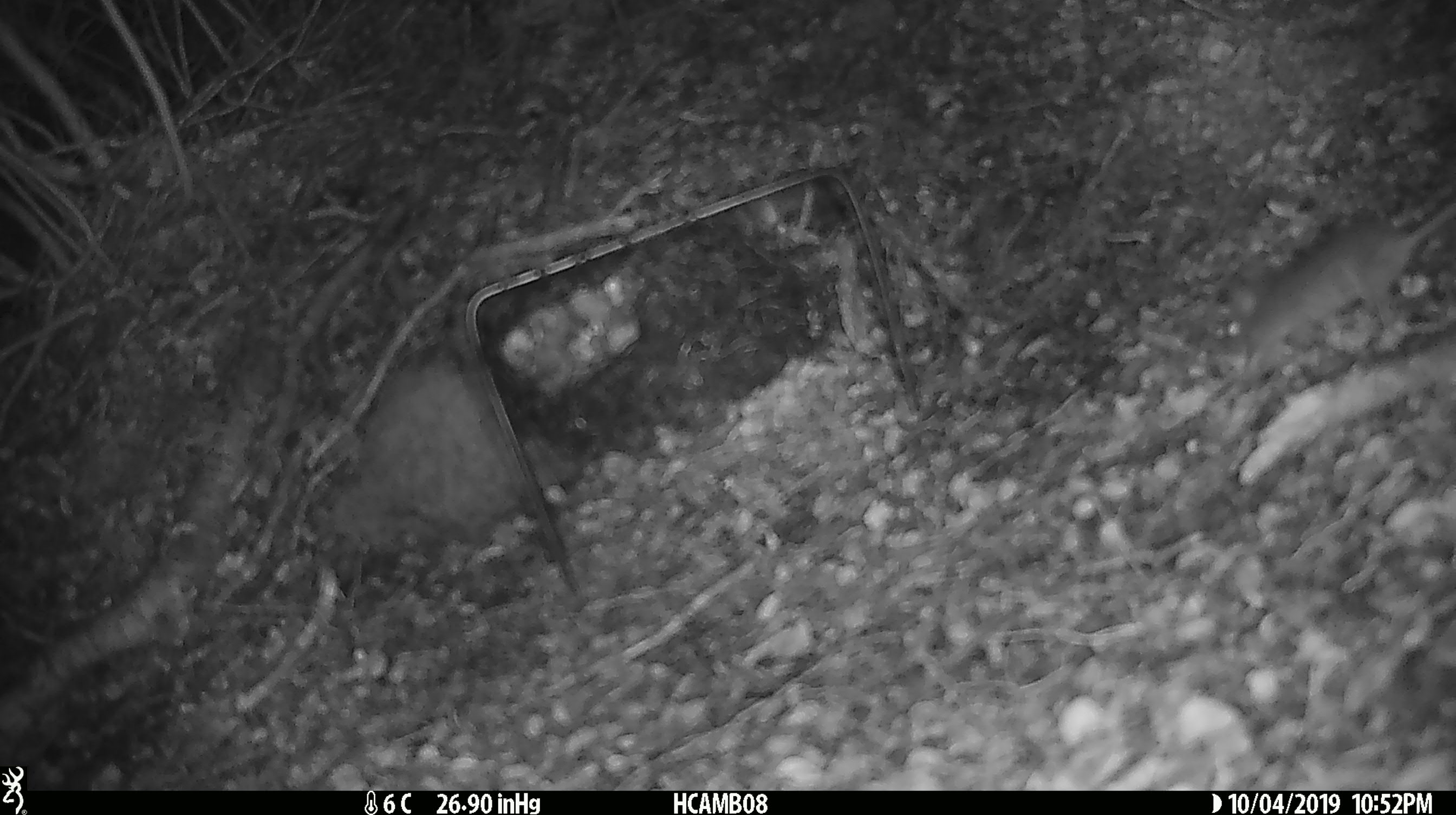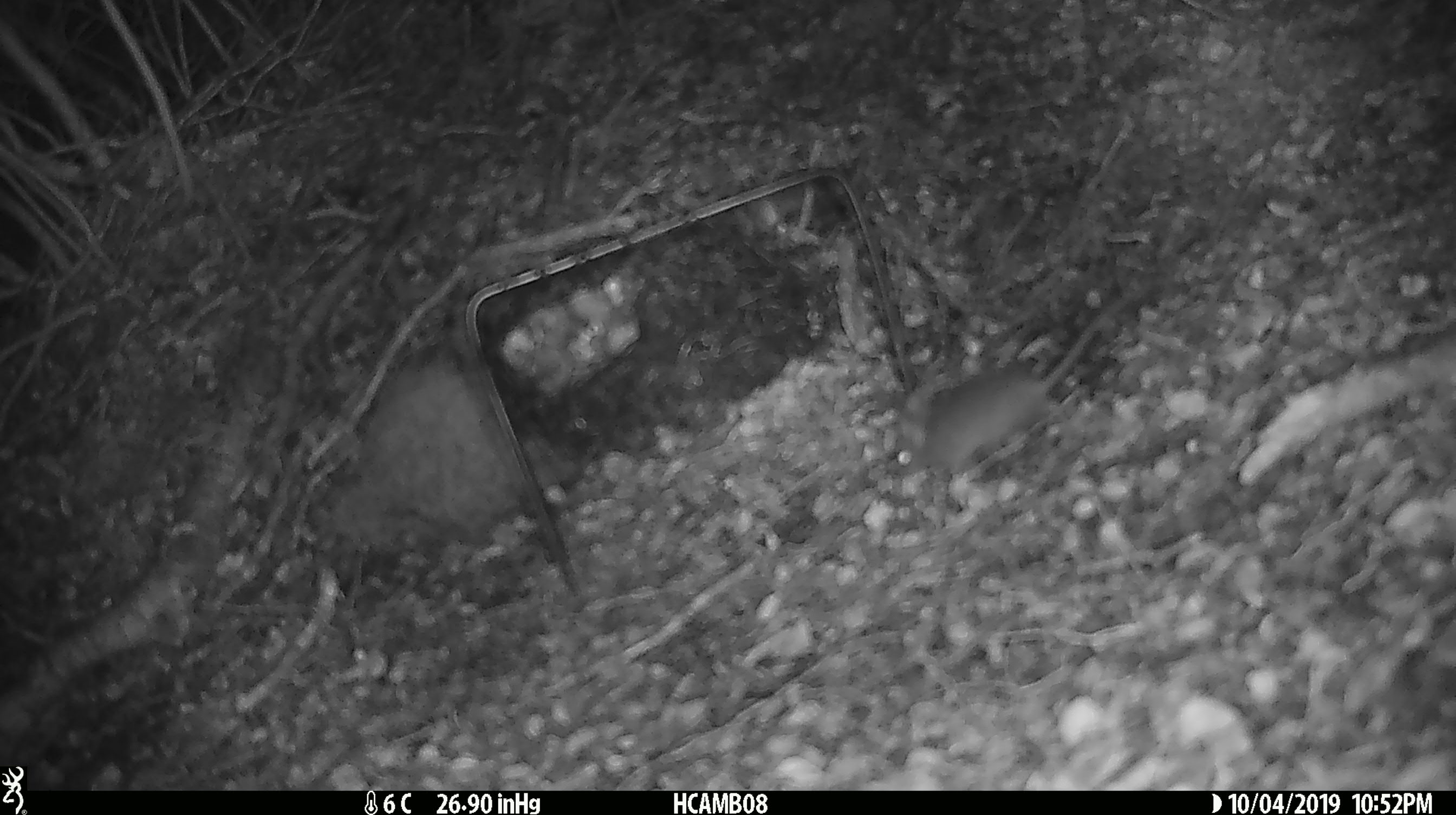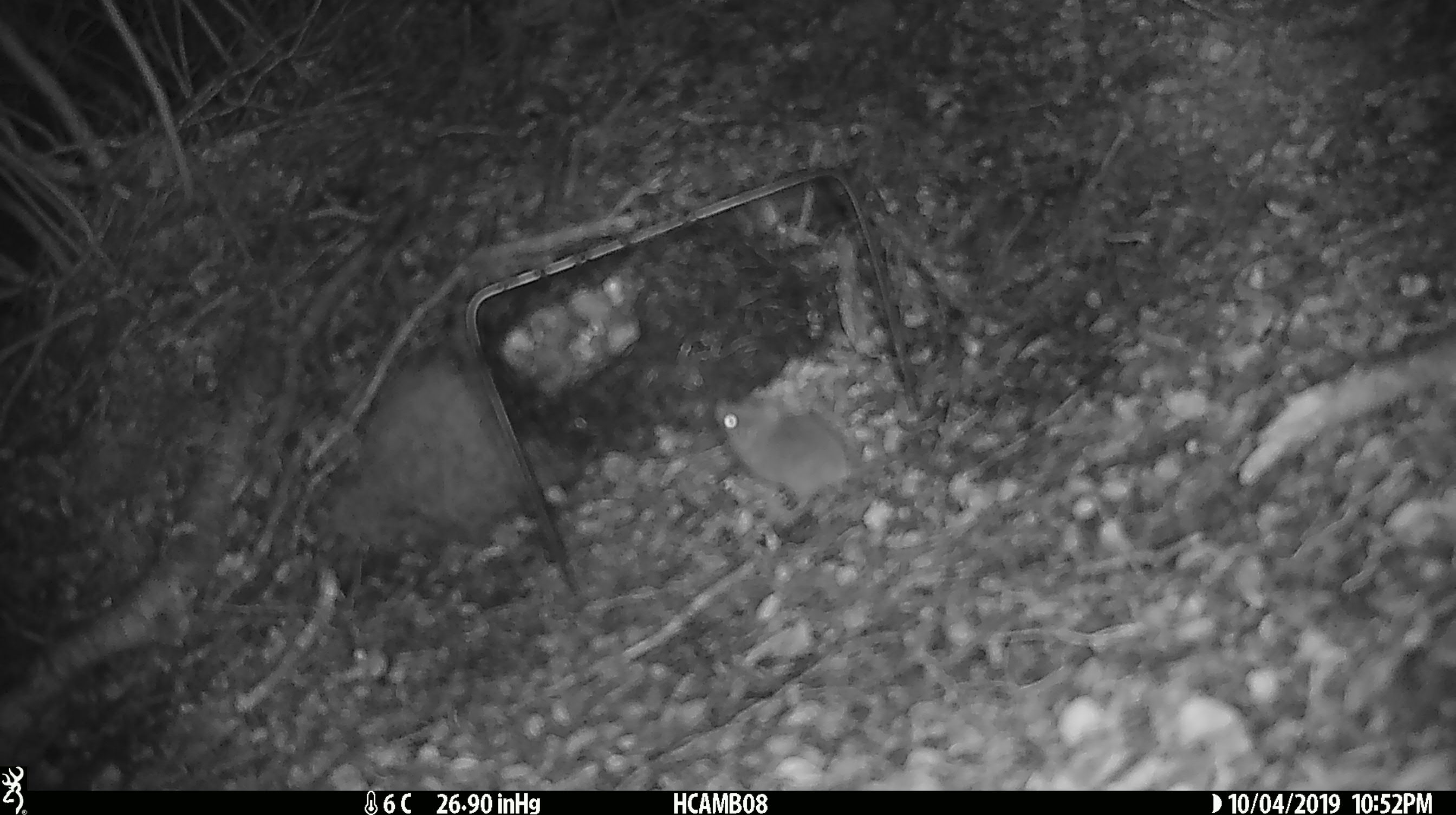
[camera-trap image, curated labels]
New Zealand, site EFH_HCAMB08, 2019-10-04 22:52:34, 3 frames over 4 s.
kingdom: Animalia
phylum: Chordata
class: Mammalia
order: Rodentia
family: Muridae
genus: Mus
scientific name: Mus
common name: mouse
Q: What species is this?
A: Mouse (Mus).